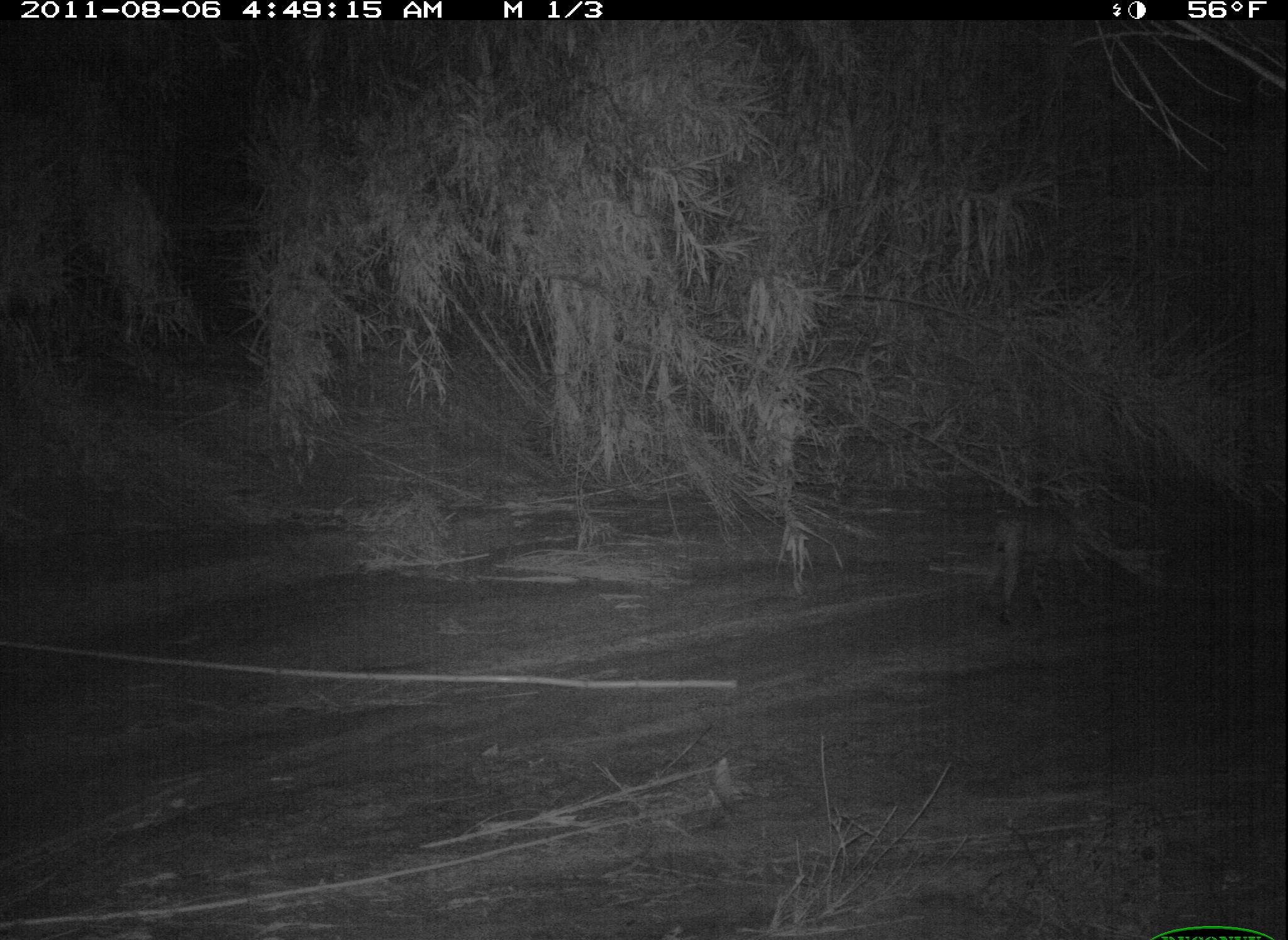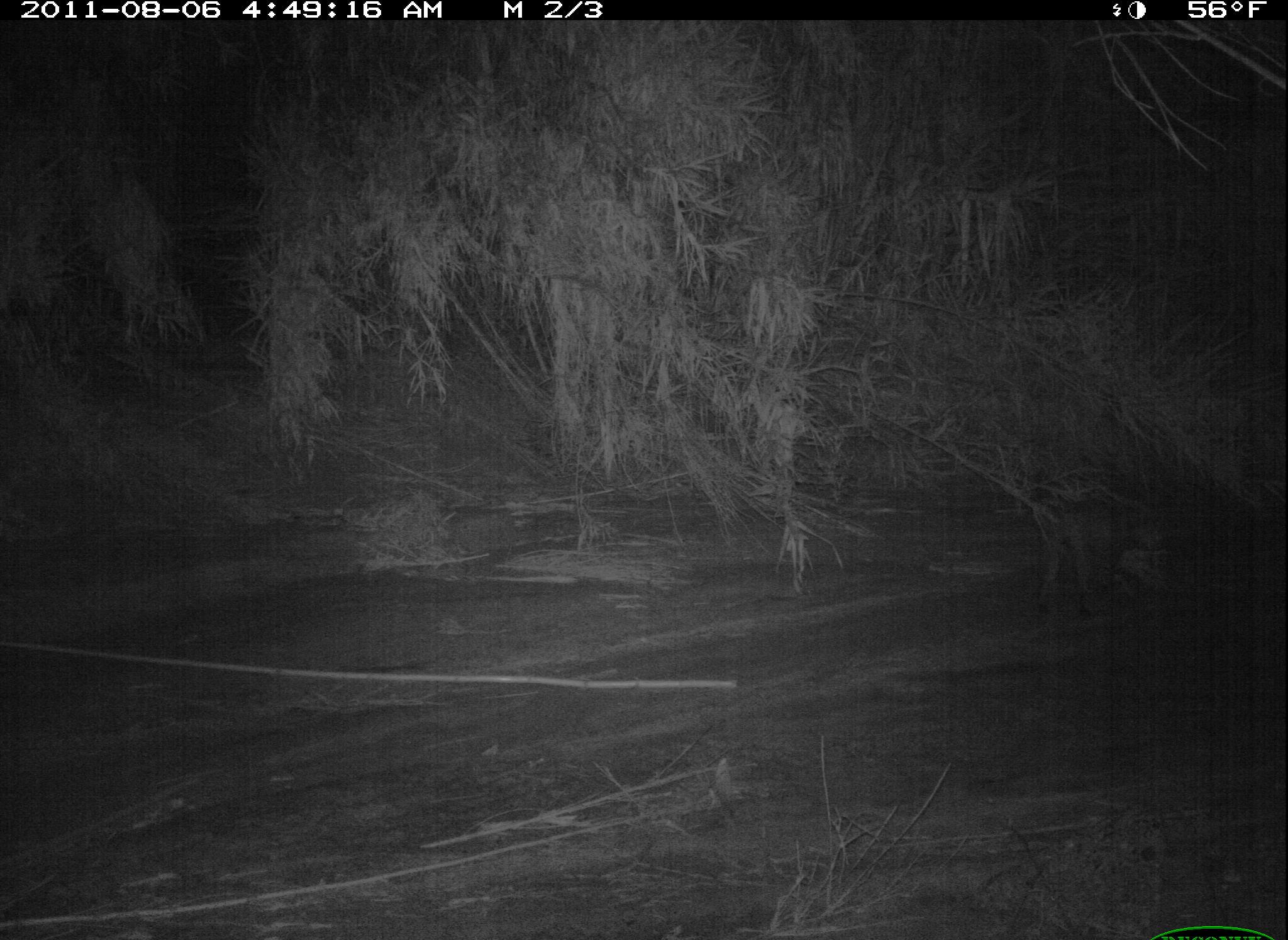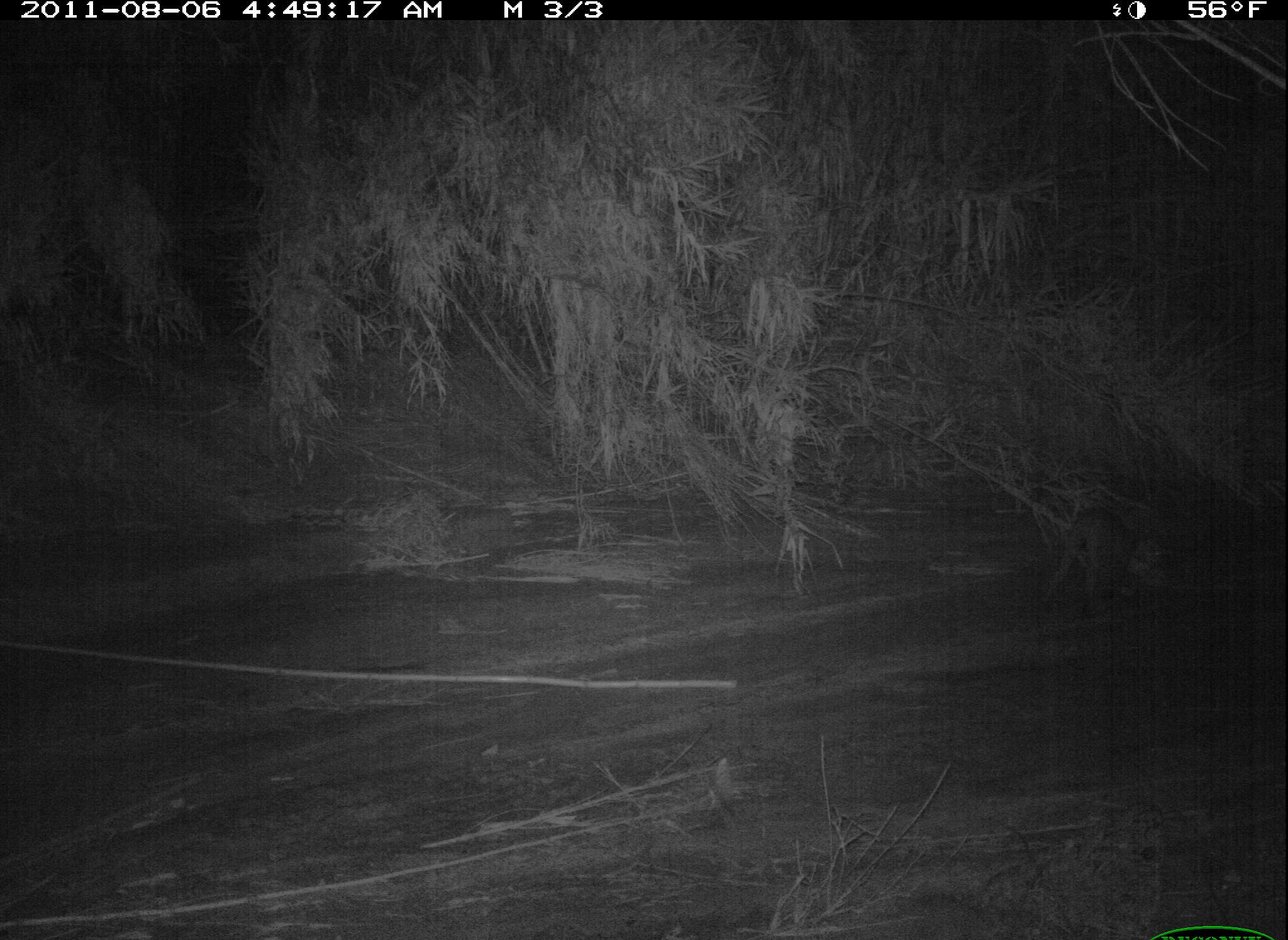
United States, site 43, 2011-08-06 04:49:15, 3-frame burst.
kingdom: Animalia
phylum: Chordata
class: Mammalia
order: Carnivora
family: Felidae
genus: Lynx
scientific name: Lynx rufus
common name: bobcat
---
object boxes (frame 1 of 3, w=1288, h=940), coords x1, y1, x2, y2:
bobcat: 978, 485, 1144, 632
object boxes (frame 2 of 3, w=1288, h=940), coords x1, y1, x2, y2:
bobcat: 1028, 486, 1210, 628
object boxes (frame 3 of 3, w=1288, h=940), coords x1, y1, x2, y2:
bobcat: 1032, 498, 1180, 639